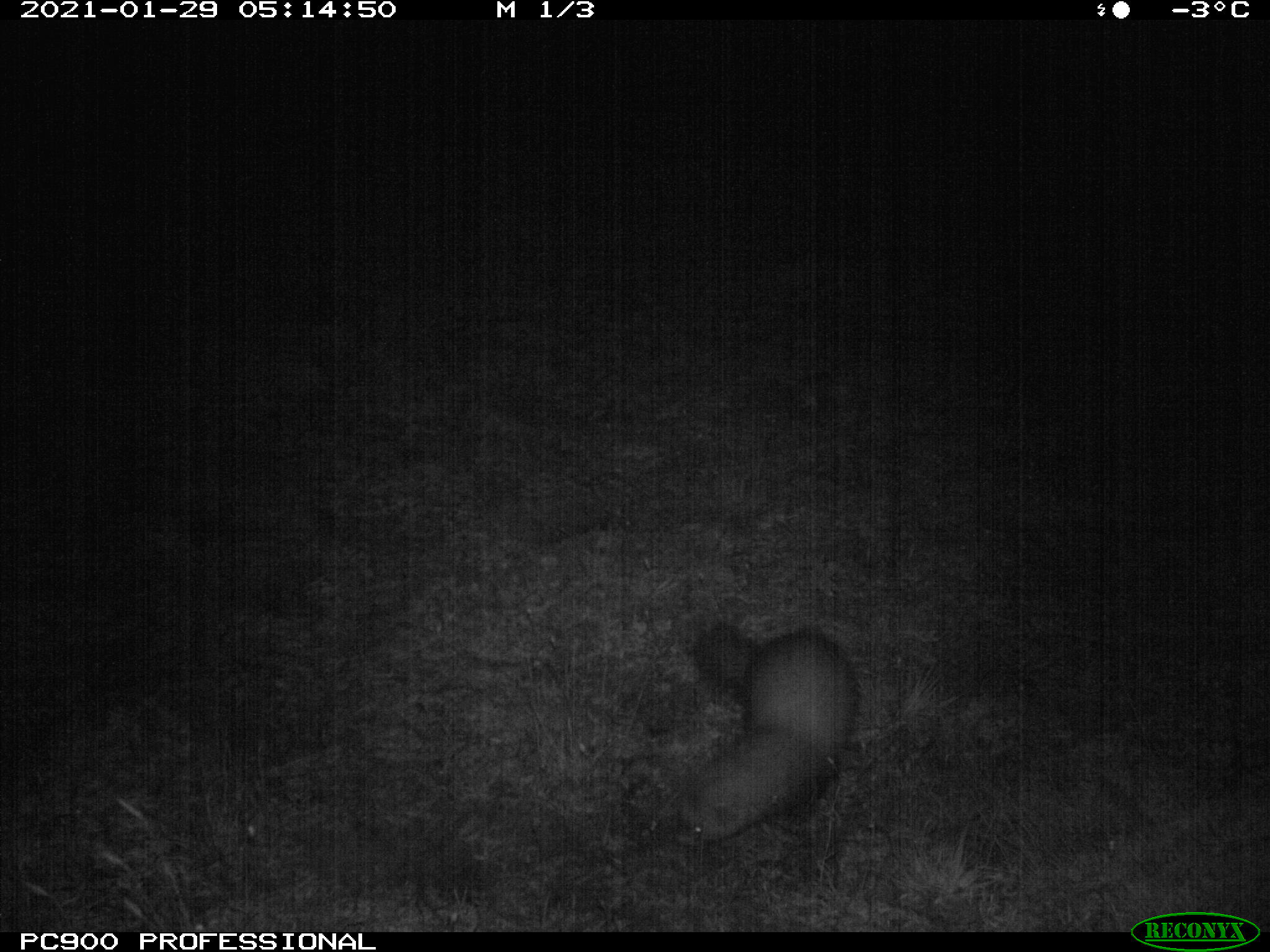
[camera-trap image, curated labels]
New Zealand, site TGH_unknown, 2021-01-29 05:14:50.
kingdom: Animalia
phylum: Chordata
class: Mammalia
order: Carnivora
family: Mustelidae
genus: Mustela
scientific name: Mustela furo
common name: ferret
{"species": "ferret (Mustela furo)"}